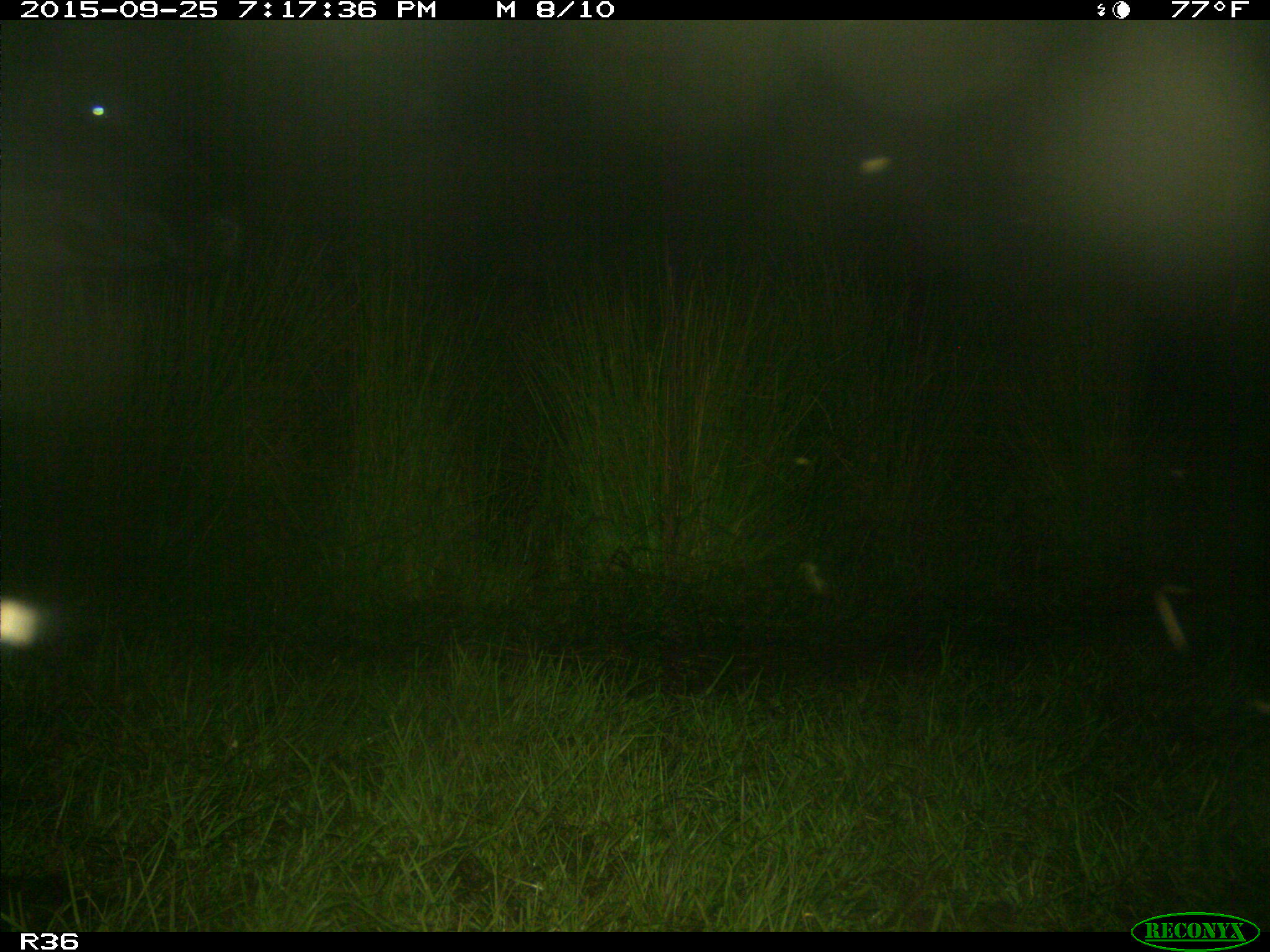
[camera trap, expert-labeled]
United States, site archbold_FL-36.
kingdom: Animalia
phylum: Chordata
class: Mammalia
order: Artiodactyla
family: Bovidae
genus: Bos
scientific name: Bos taurus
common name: domestic cow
Bos taurus (domestic cow).